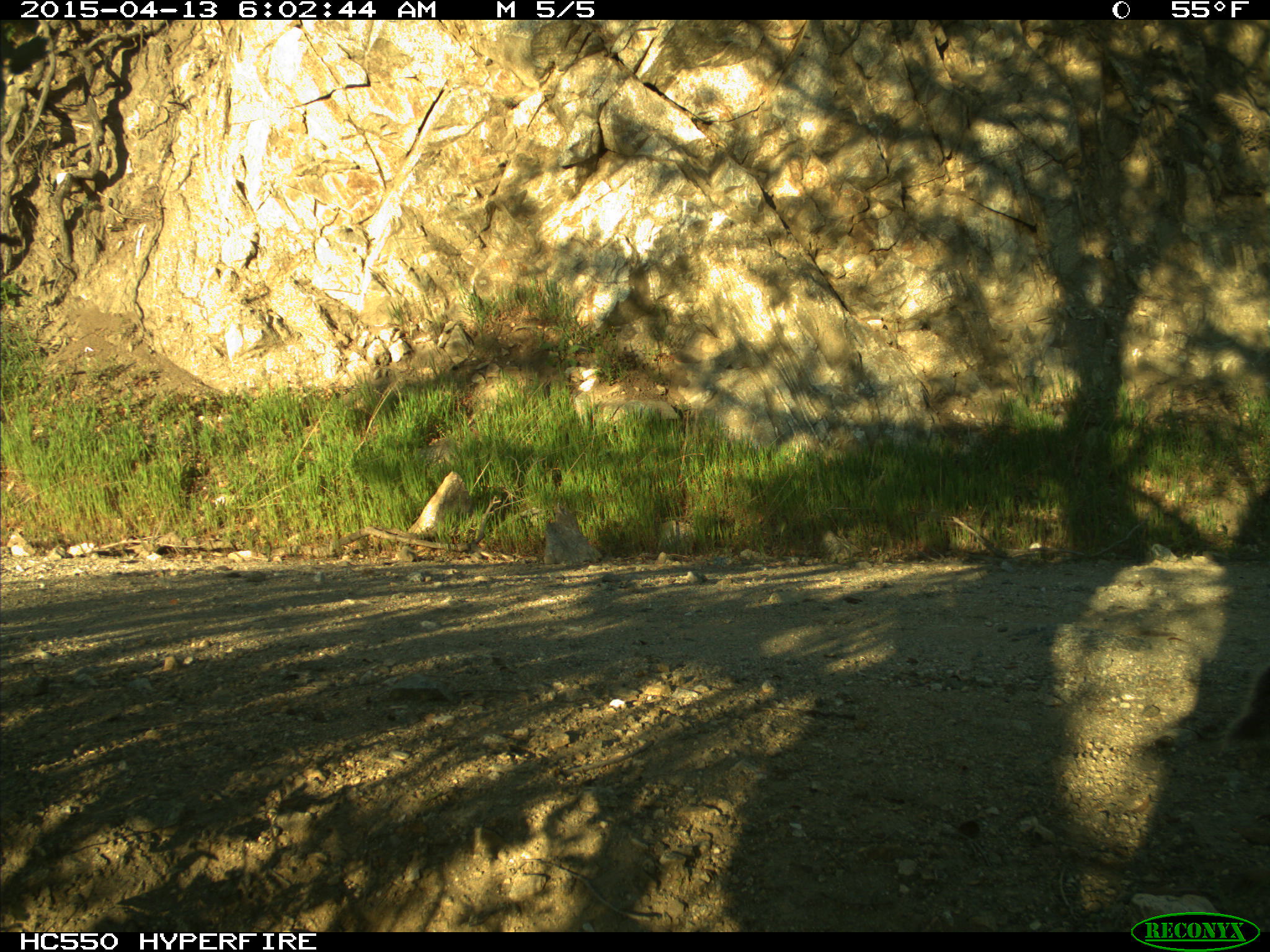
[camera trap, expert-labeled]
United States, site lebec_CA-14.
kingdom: Animalia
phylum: Chordata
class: Mammalia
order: Rodentia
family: Sciuridae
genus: Sciurus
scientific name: Sciurus carolinensis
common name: eastern gray squirrel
Sciurus carolinensis (eastern gray squirrel).